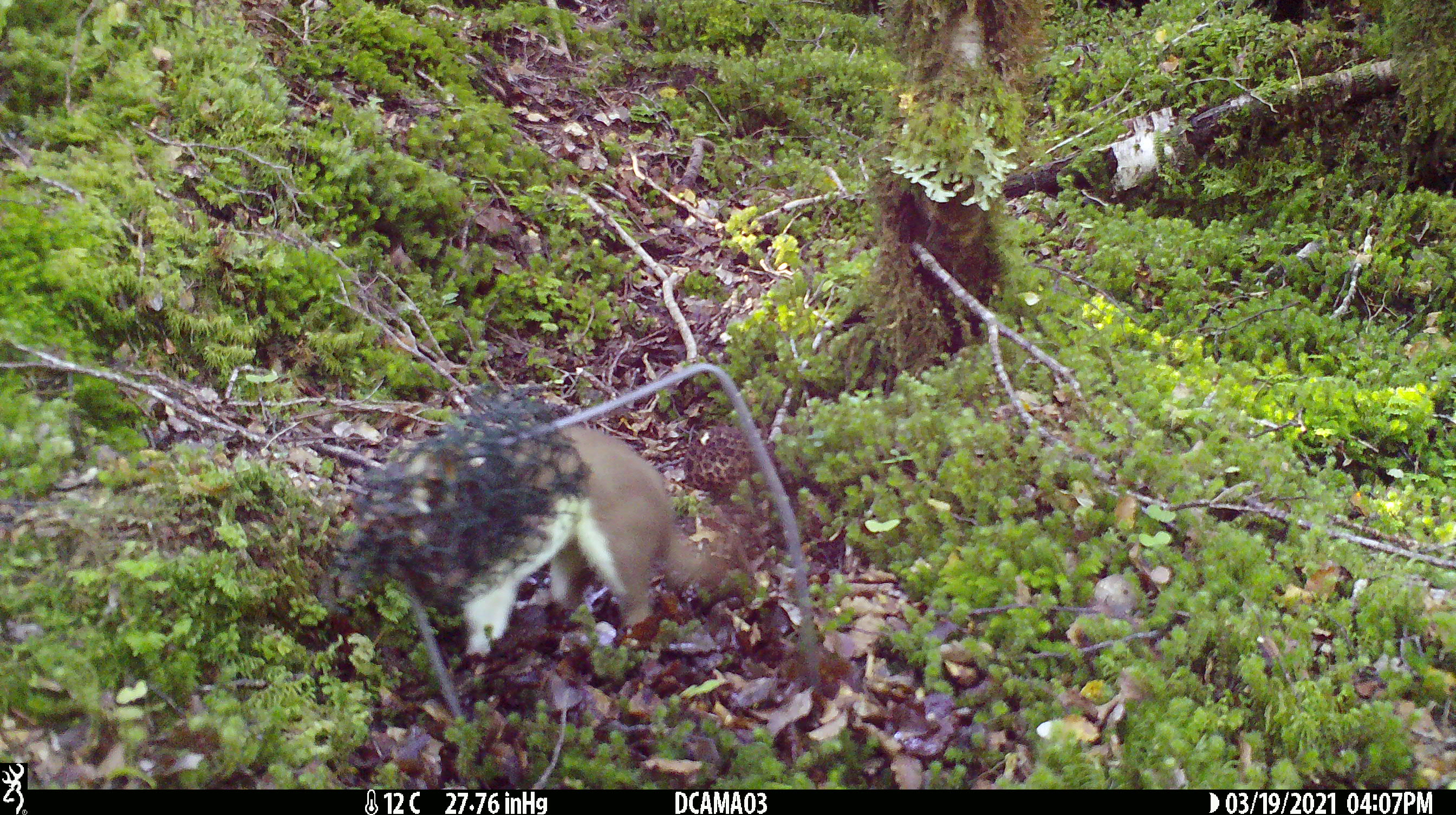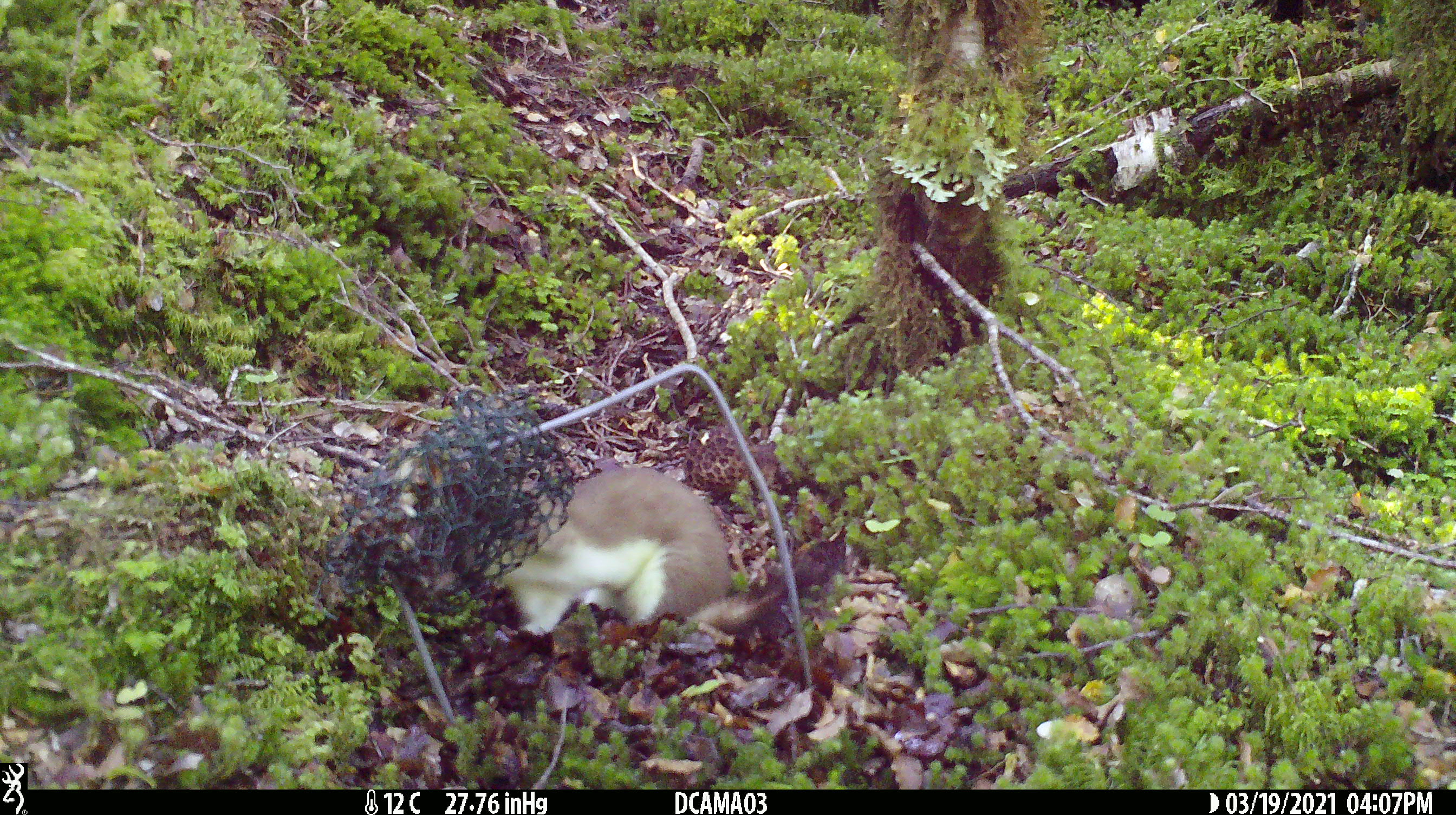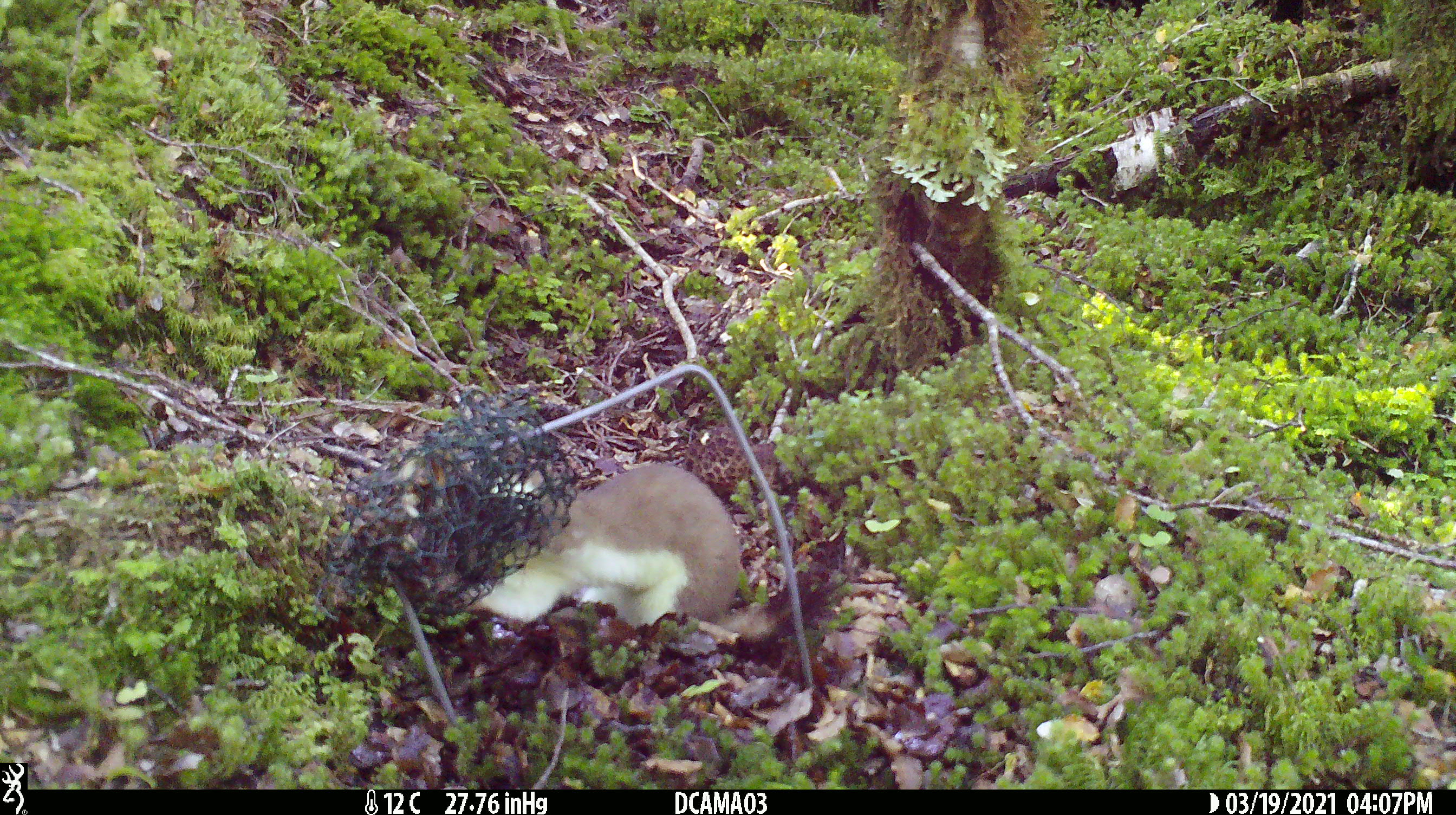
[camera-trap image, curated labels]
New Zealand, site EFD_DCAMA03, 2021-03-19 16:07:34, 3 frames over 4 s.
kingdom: Animalia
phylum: Chordata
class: Mammalia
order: Carnivora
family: Mustelidae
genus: Mustela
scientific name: Mustela erminea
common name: stoat